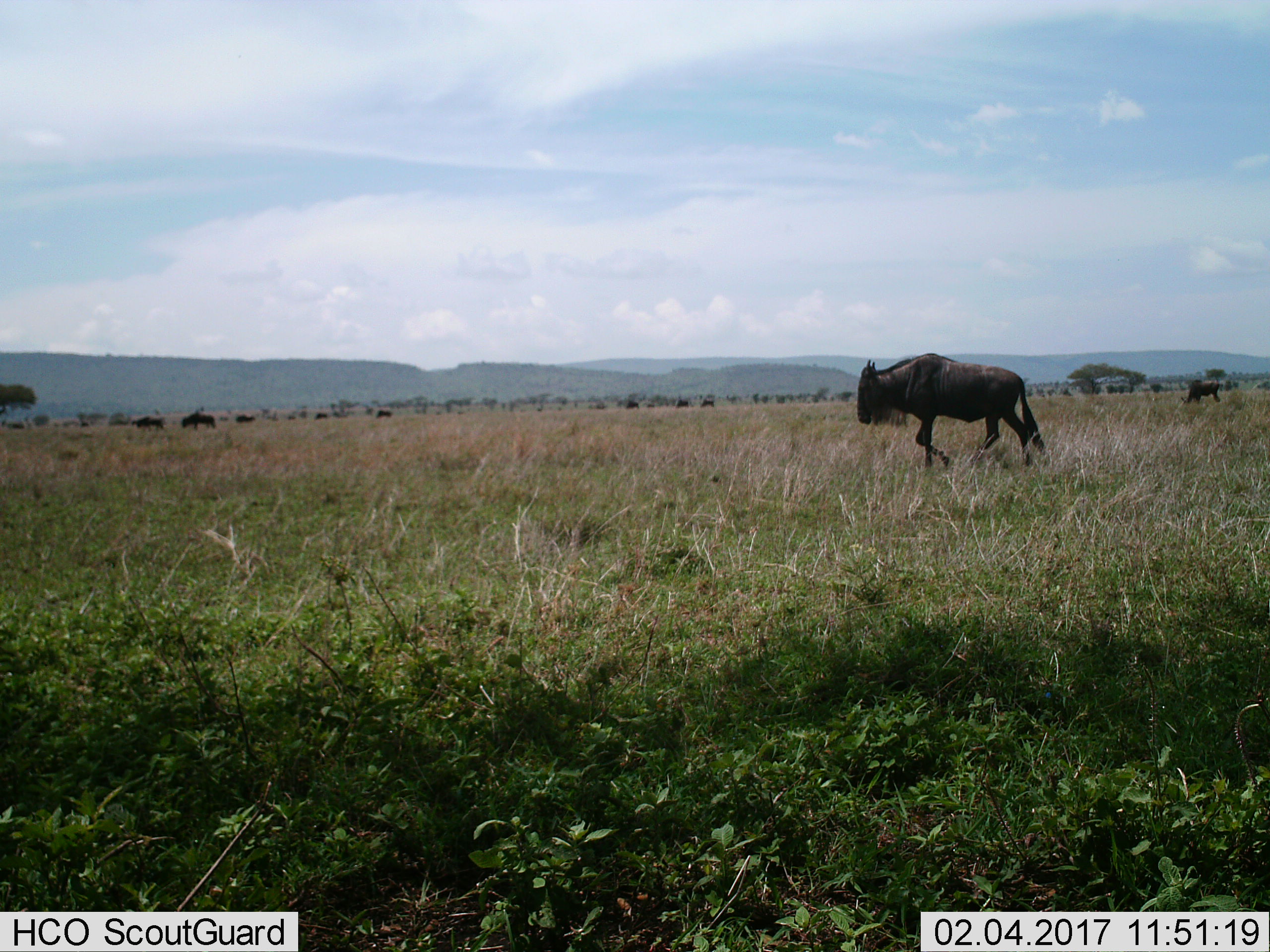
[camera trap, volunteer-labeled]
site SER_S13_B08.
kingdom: Animalia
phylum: Chordata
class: Mammalia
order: Artiodactyla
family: Bovidae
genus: Connochaetes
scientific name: Connochaetes taurinus taurinus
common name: blue wildebeest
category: wildebeestblue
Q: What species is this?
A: Wildebeestblue (blue wildebeest) (Connochaetes taurinus taurinus).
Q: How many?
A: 9.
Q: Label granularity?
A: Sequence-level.